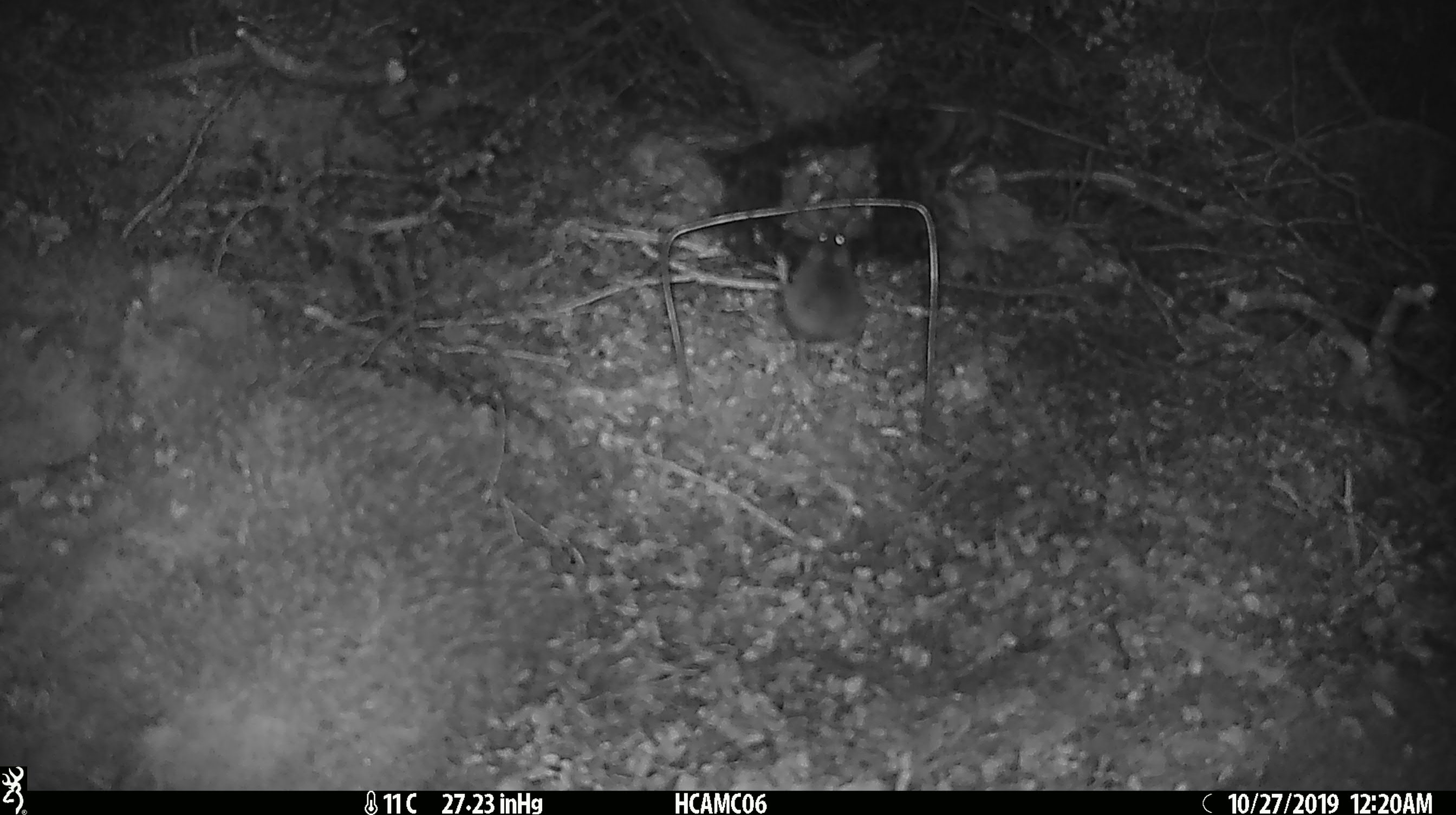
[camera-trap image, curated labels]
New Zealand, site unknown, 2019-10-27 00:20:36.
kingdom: Animalia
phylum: Chordata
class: Mammalia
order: Rodentia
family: Muridae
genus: Mus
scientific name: Mus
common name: mouse